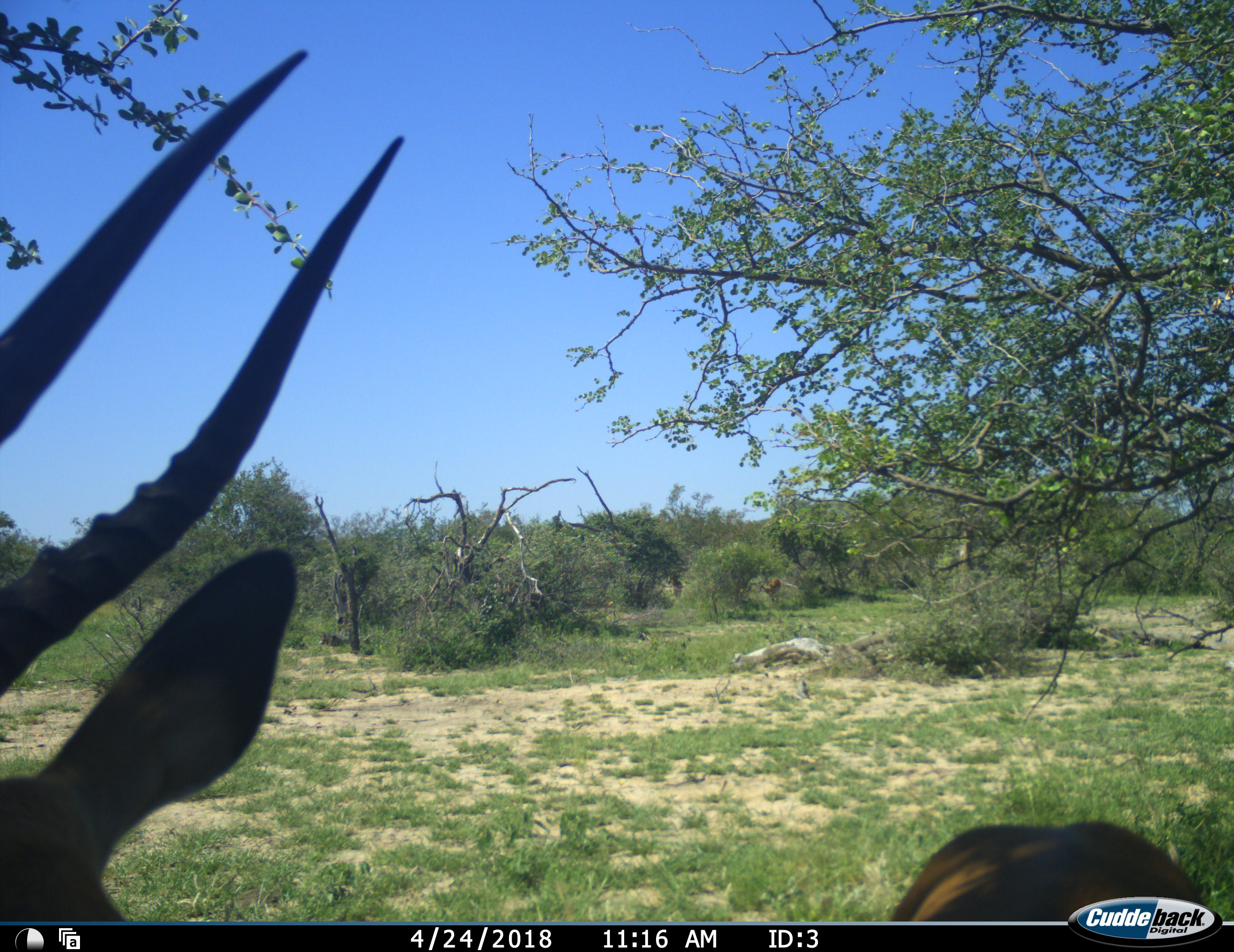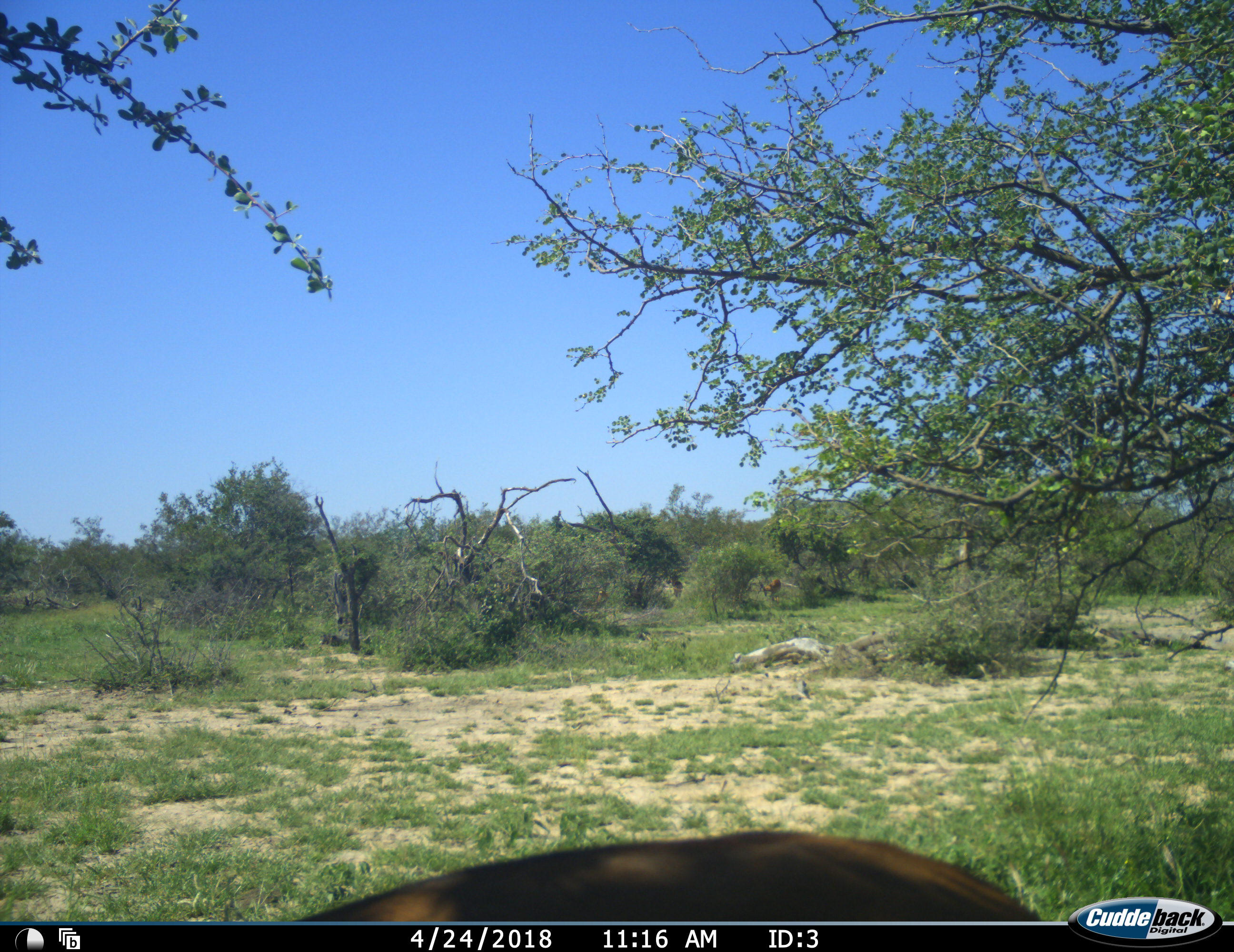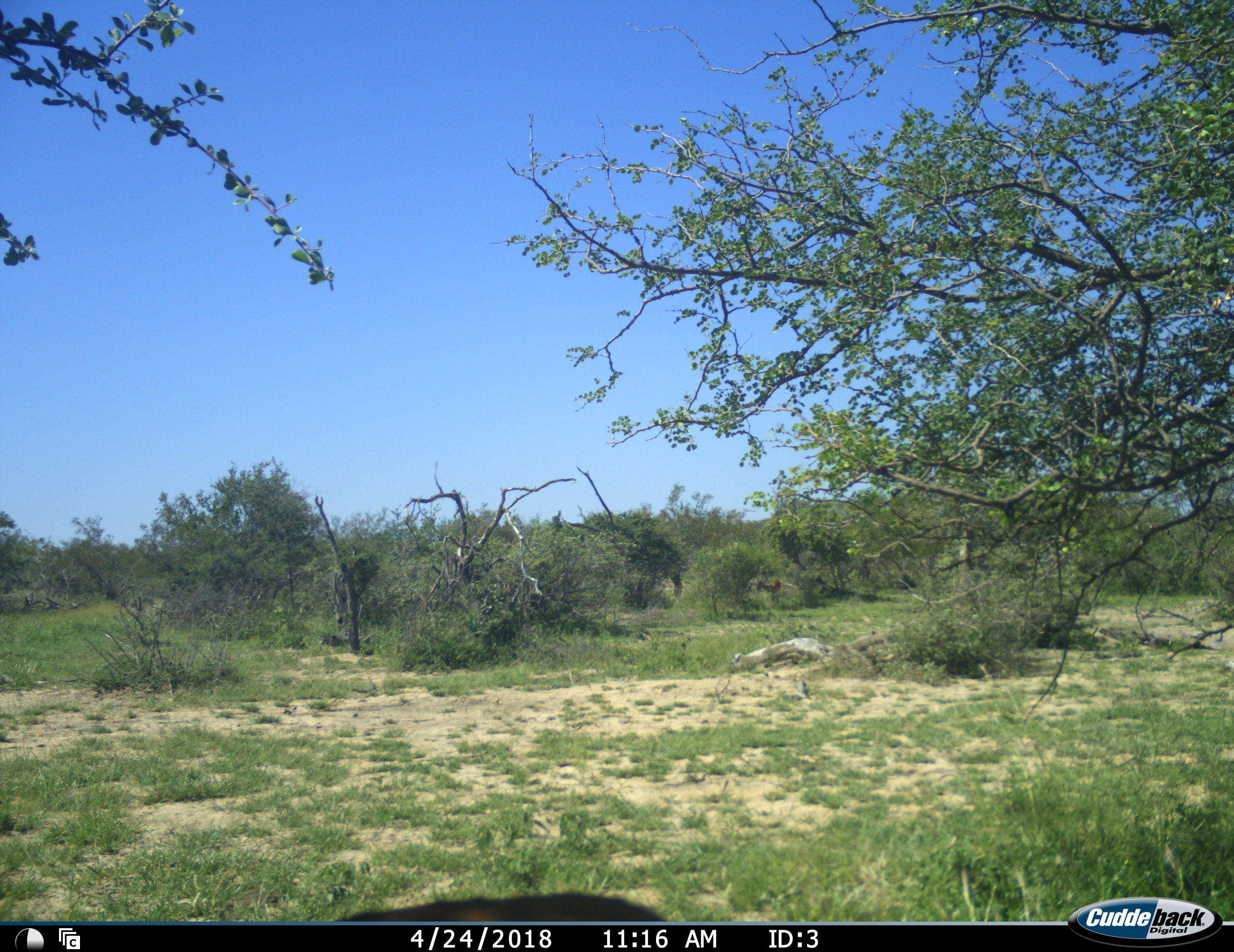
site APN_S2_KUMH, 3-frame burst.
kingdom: Animalia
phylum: Chordata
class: Mammalia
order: Artiodactyla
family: Bovidae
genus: Aepyceros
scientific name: Aepyceros melampus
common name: impala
Impala (Aepyceros melampus), count 4. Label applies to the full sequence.